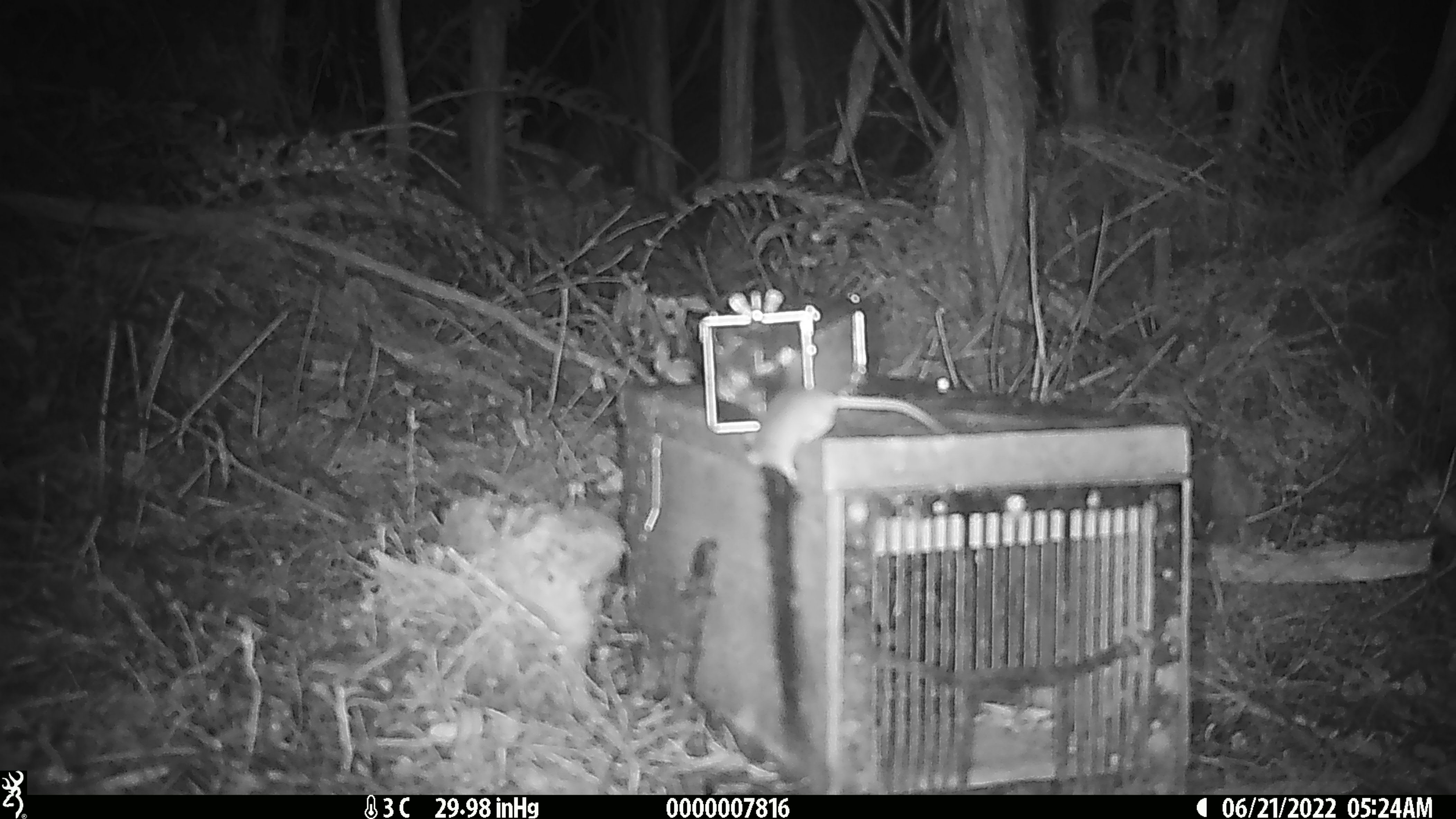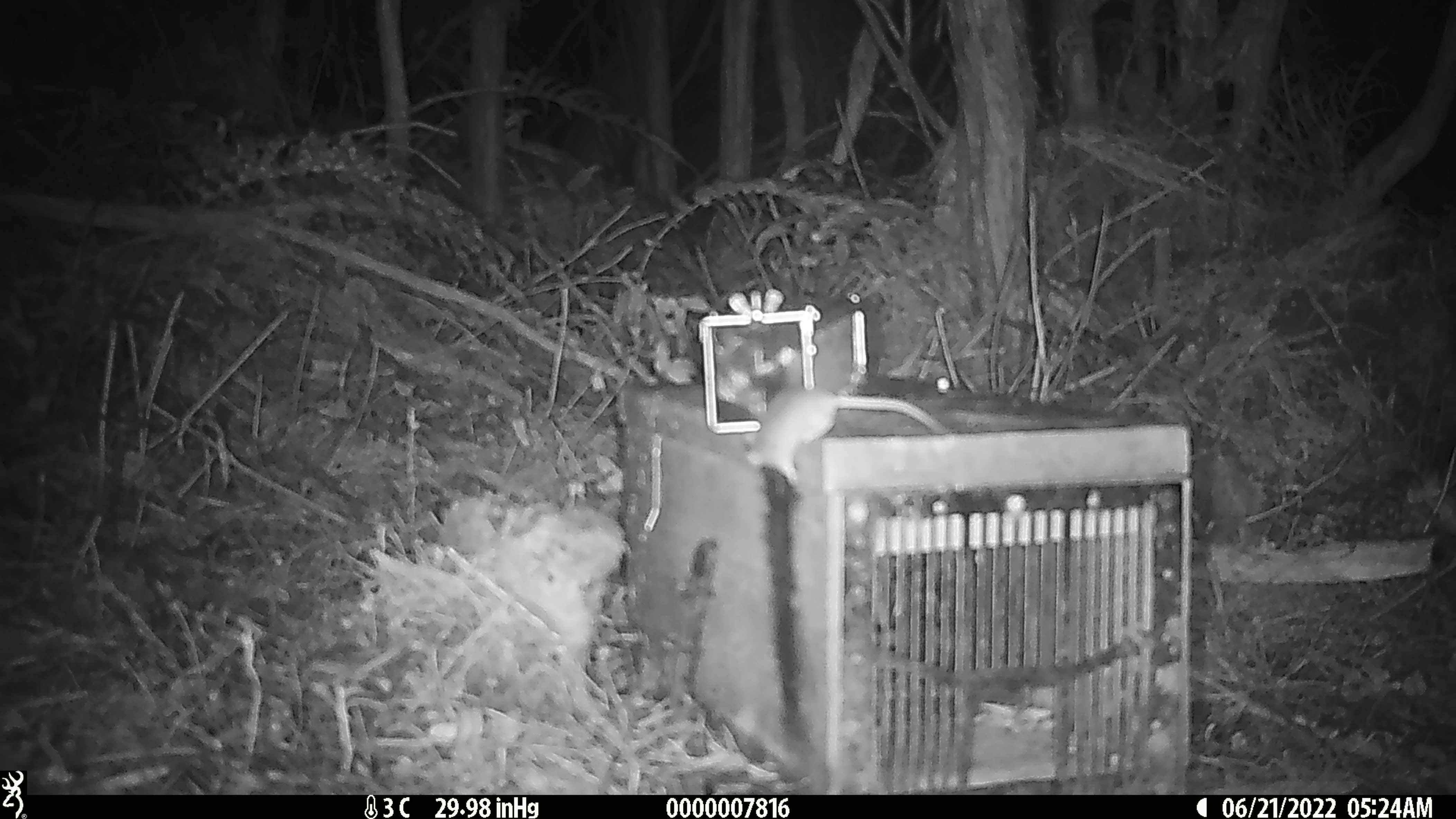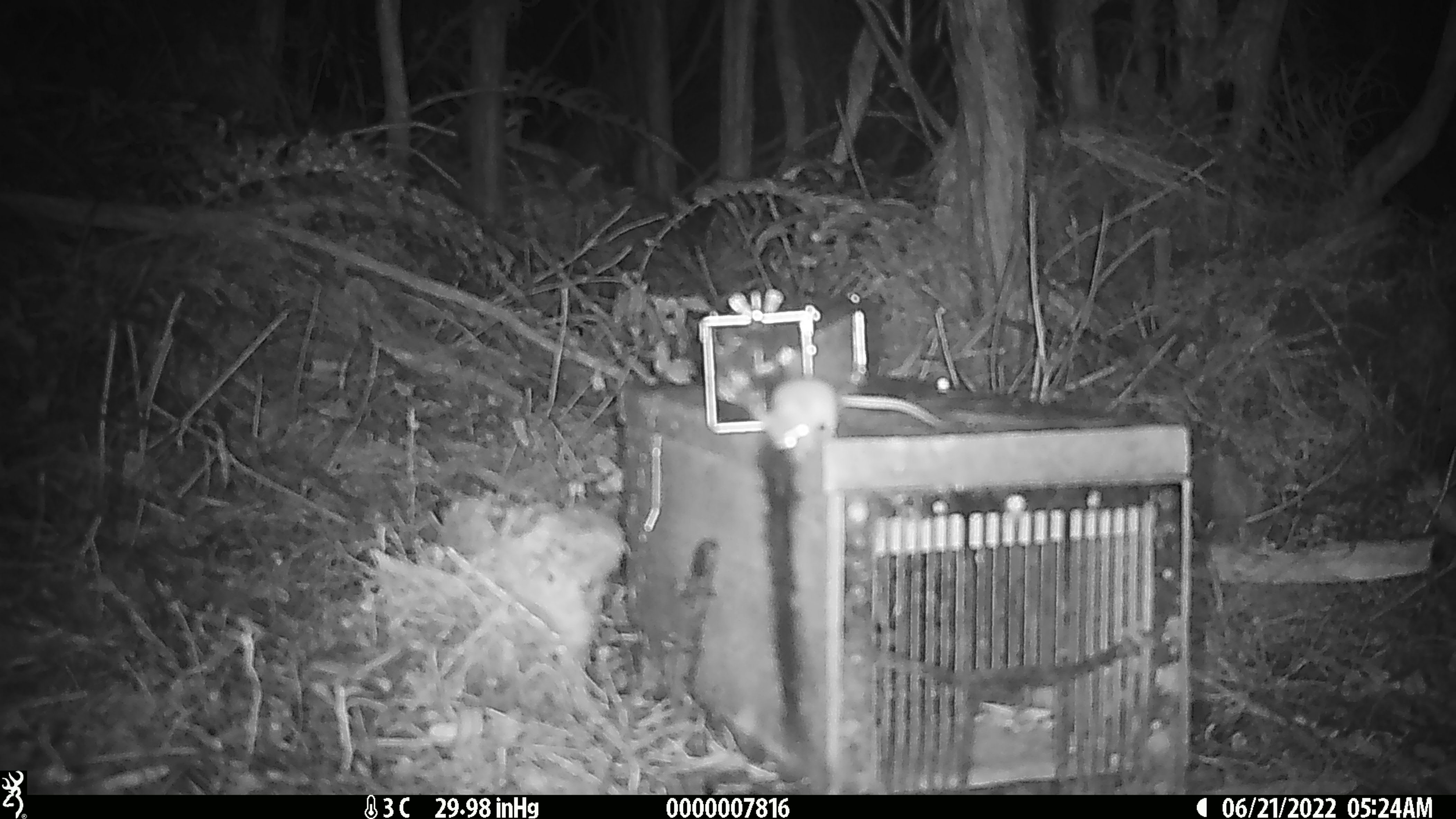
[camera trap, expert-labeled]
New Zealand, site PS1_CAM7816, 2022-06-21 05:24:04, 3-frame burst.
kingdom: Animalia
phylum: Chordata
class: Mammalia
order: Rodentia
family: Muridae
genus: Mus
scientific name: Mus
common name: mouse